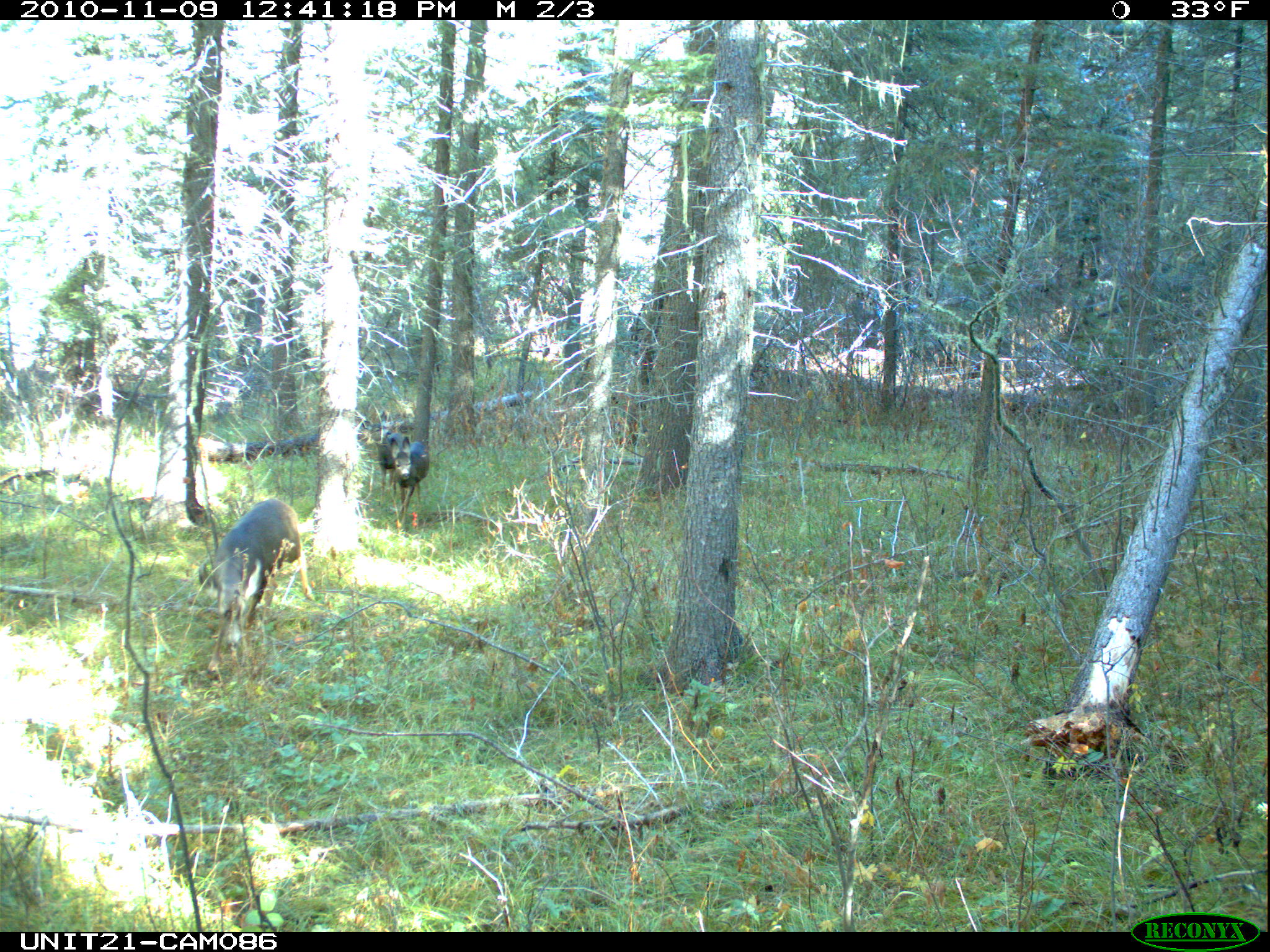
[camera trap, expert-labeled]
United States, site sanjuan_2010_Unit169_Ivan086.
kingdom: Animalia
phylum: Chordata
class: Mammalia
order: Artiodactyla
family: Cervidae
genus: Odocoileus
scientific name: Odocoileus hemionus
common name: mule deer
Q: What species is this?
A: Odocoileus hemionus (mule deer).